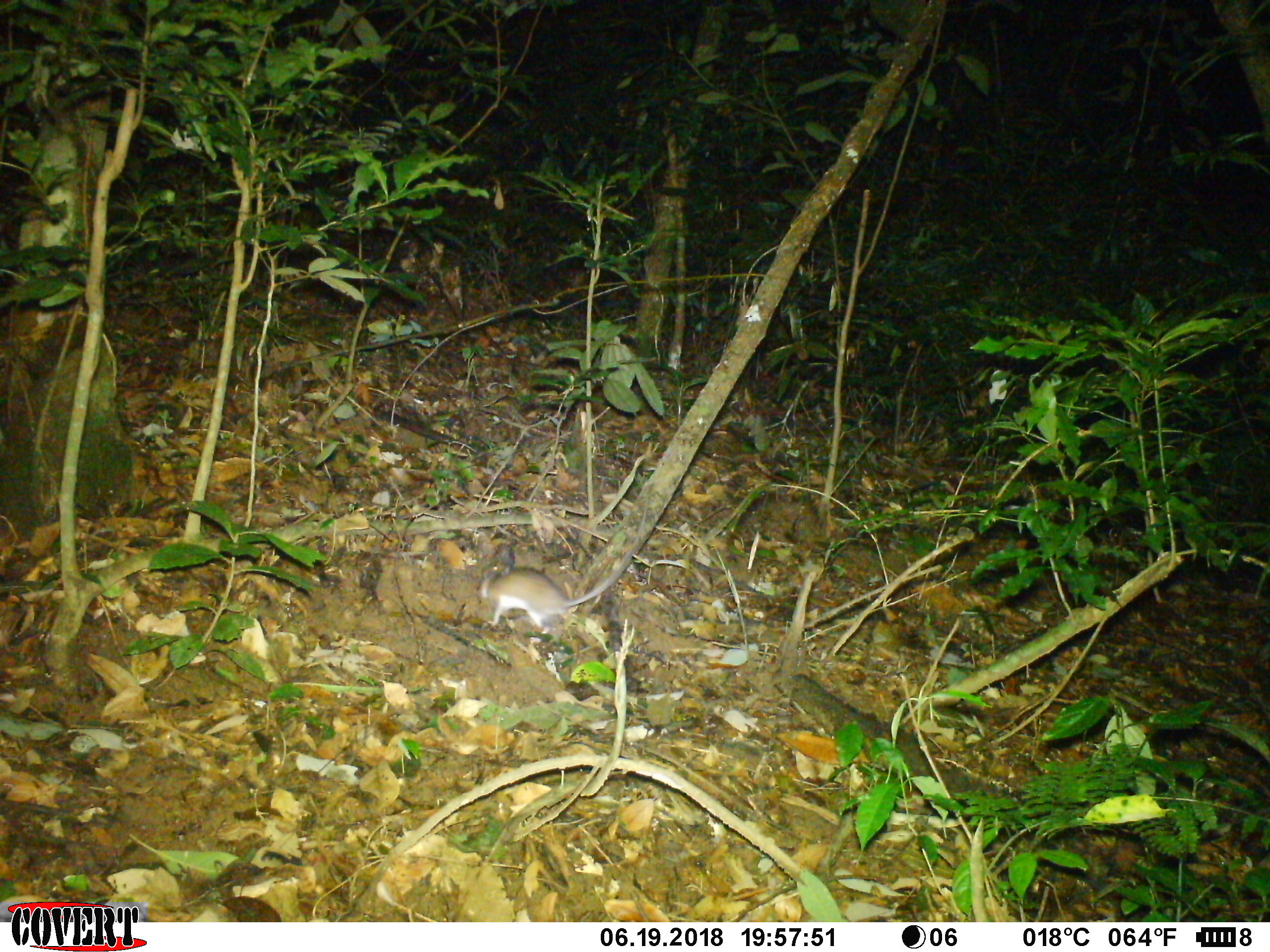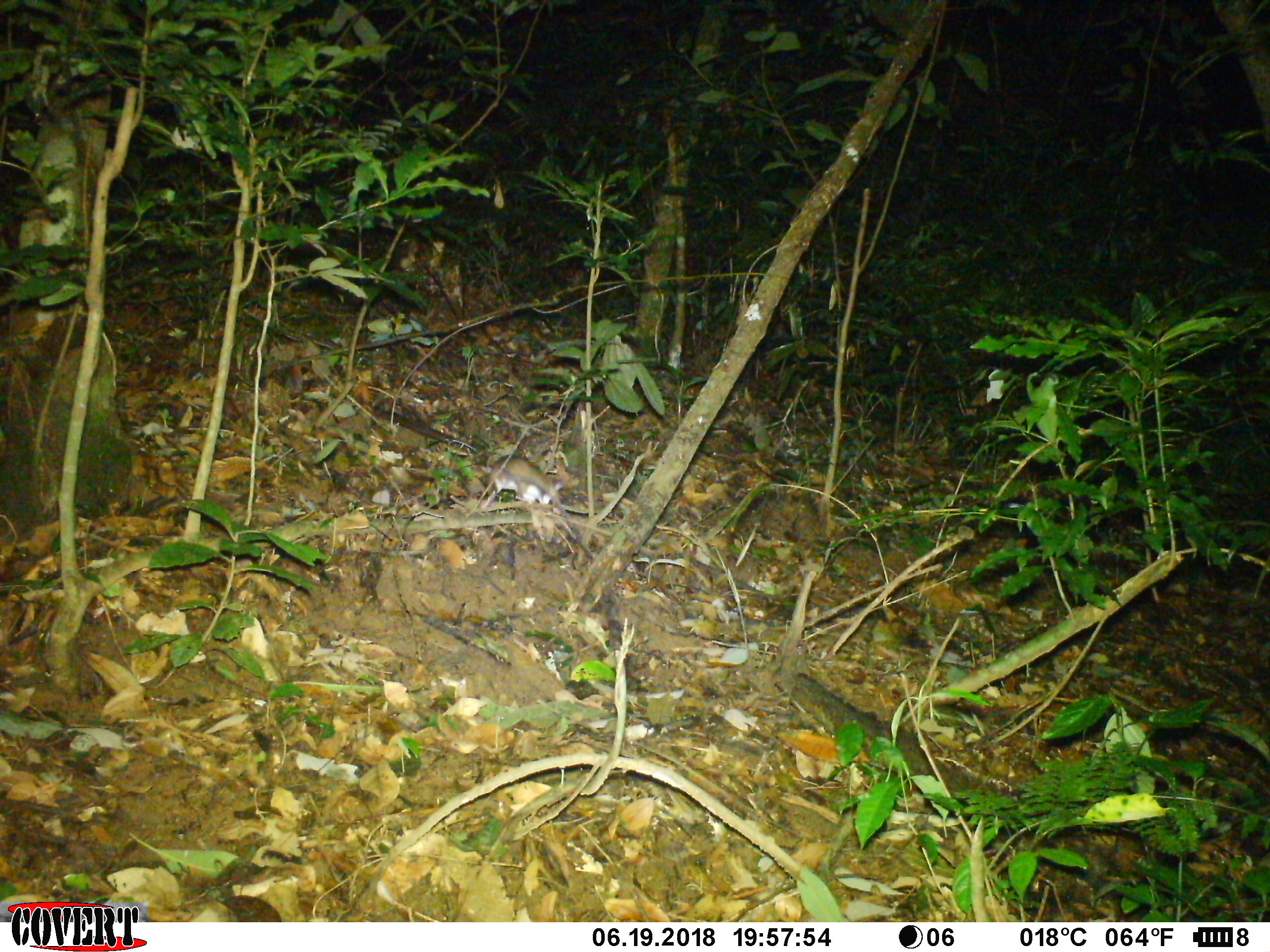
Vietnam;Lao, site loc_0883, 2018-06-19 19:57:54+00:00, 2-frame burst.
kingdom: Animalia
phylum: Chordata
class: Mammalia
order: Rodentia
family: Muridae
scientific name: Muridae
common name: old-world mice and rats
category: unidentified murid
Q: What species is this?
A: Unidentified murid (old-world mice and rats) (Muridae).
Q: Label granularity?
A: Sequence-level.